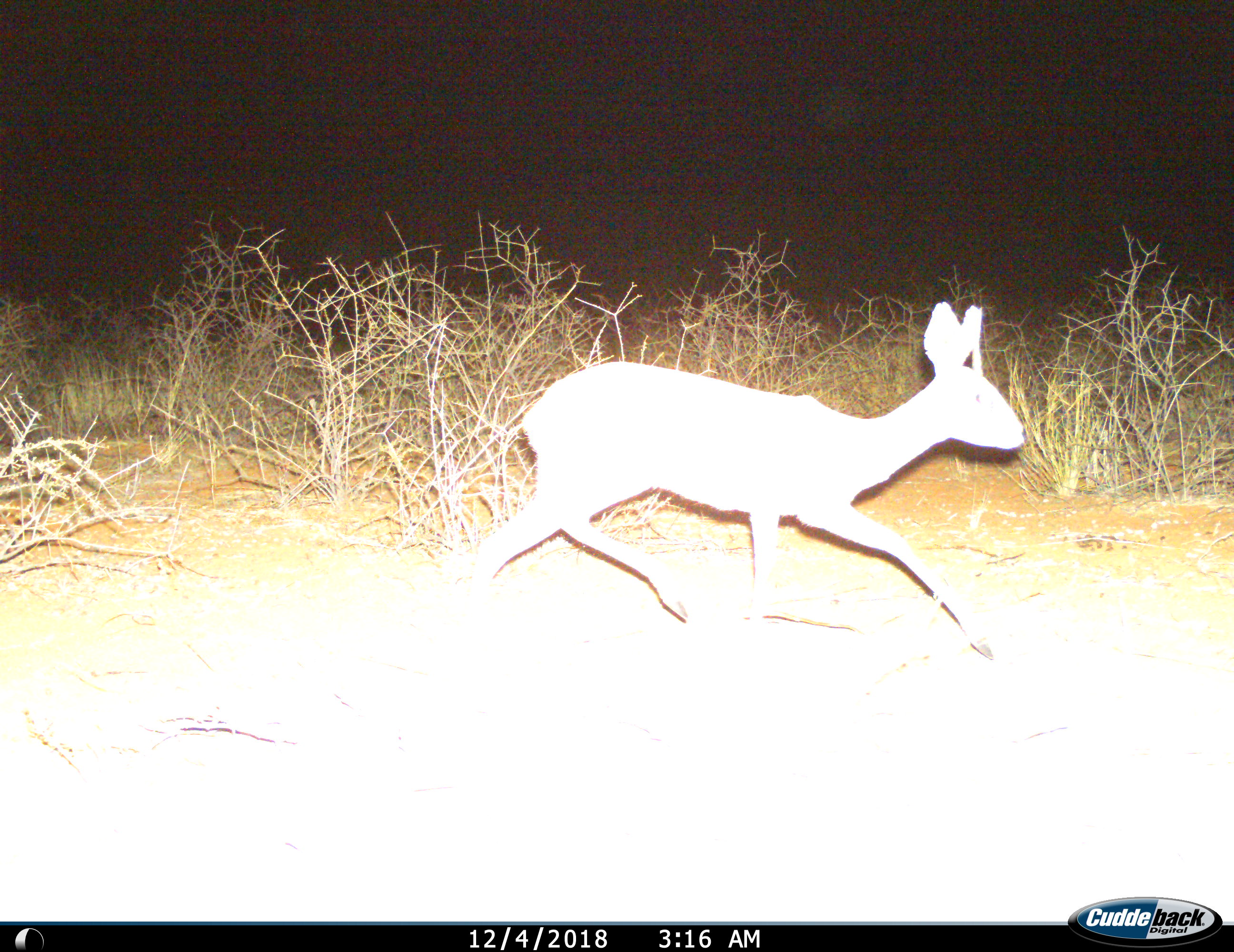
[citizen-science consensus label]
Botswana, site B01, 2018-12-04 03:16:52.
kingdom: Animalia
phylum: Chordata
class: Mammalia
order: Artiodactyla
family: Bovidae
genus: Raphicerus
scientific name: Raphicerus campestris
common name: steenbok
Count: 1.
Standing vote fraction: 0%.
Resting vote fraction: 0%.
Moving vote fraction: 100%.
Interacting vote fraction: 0%.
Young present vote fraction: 0%.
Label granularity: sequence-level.